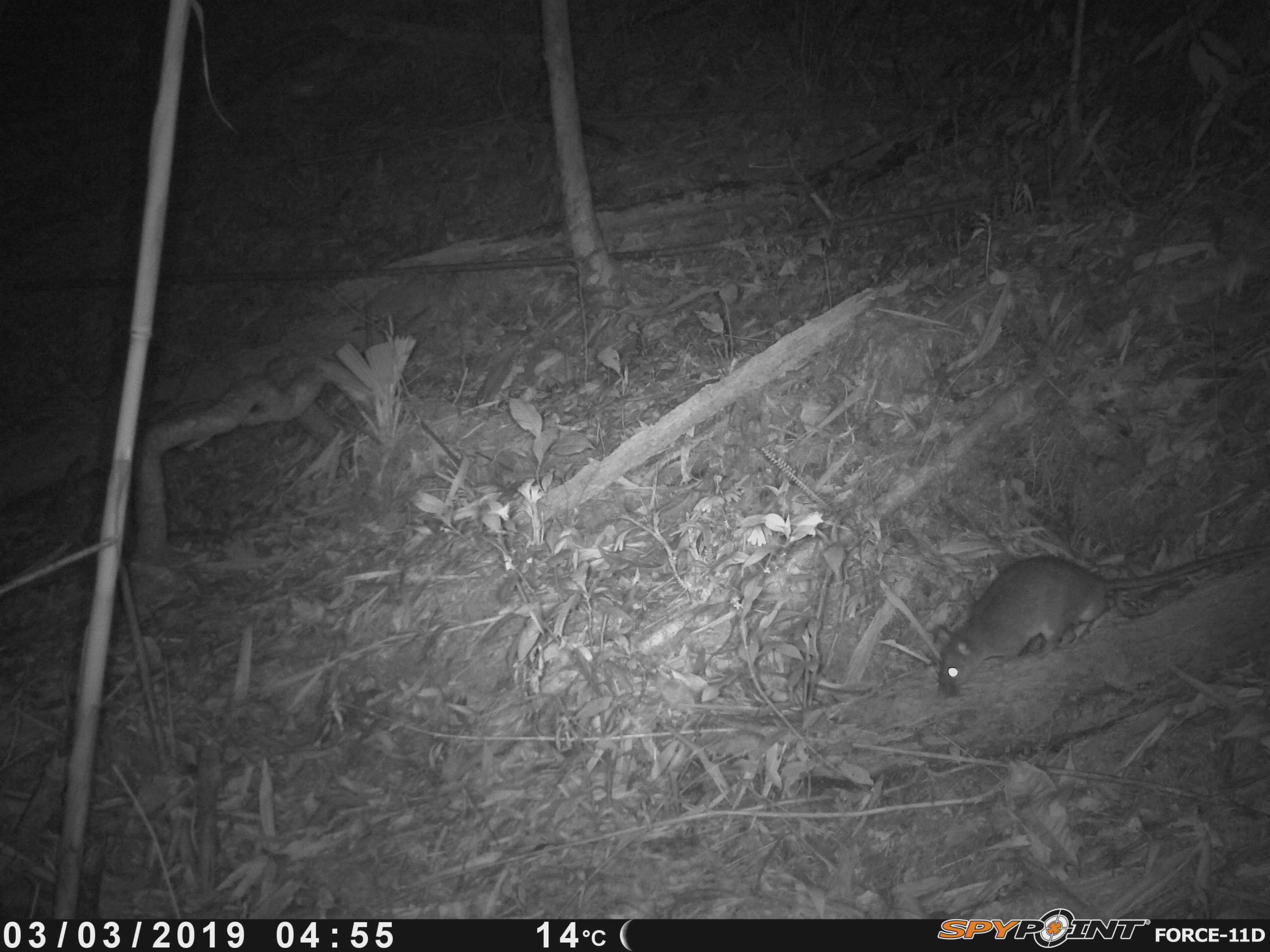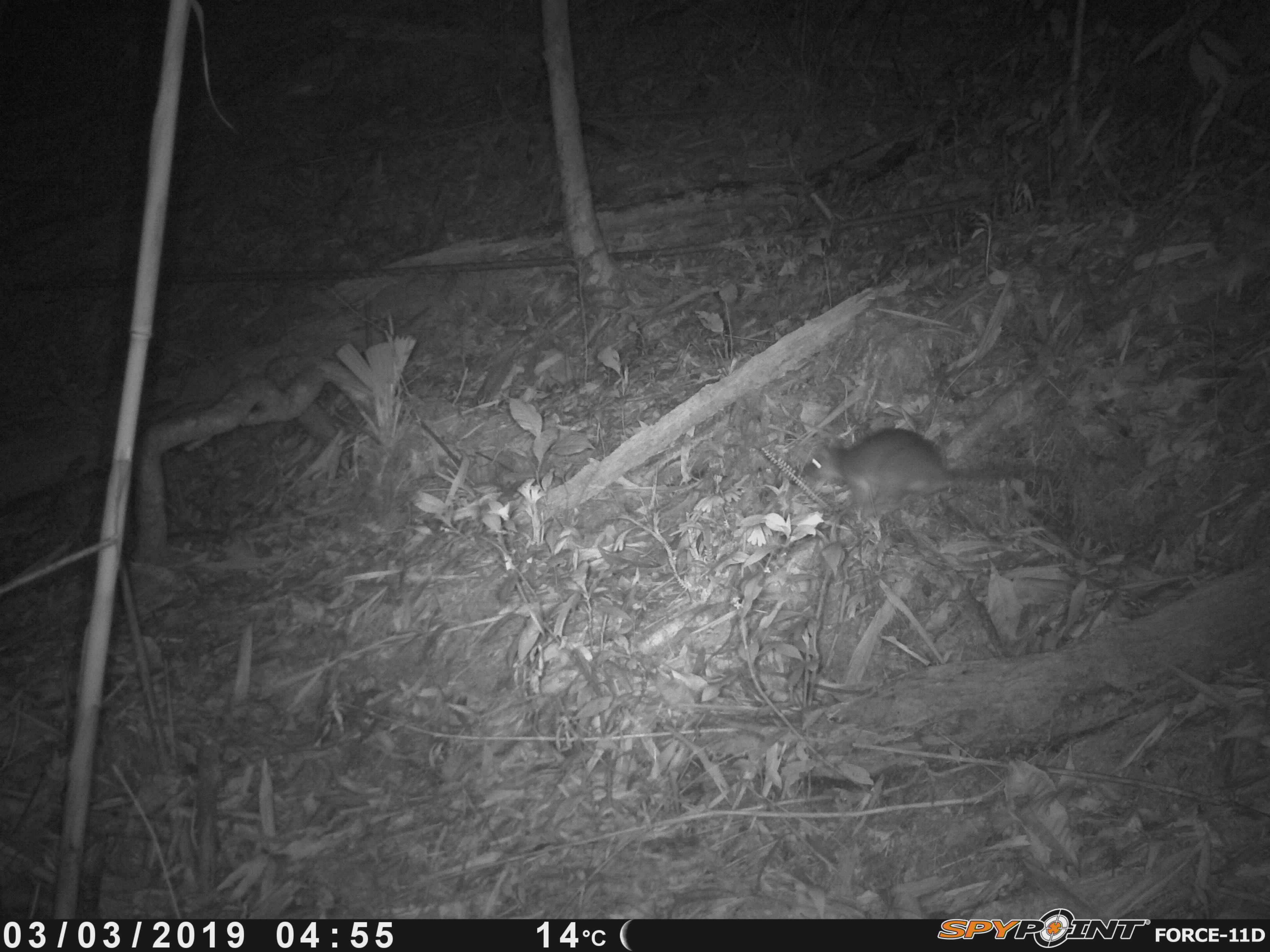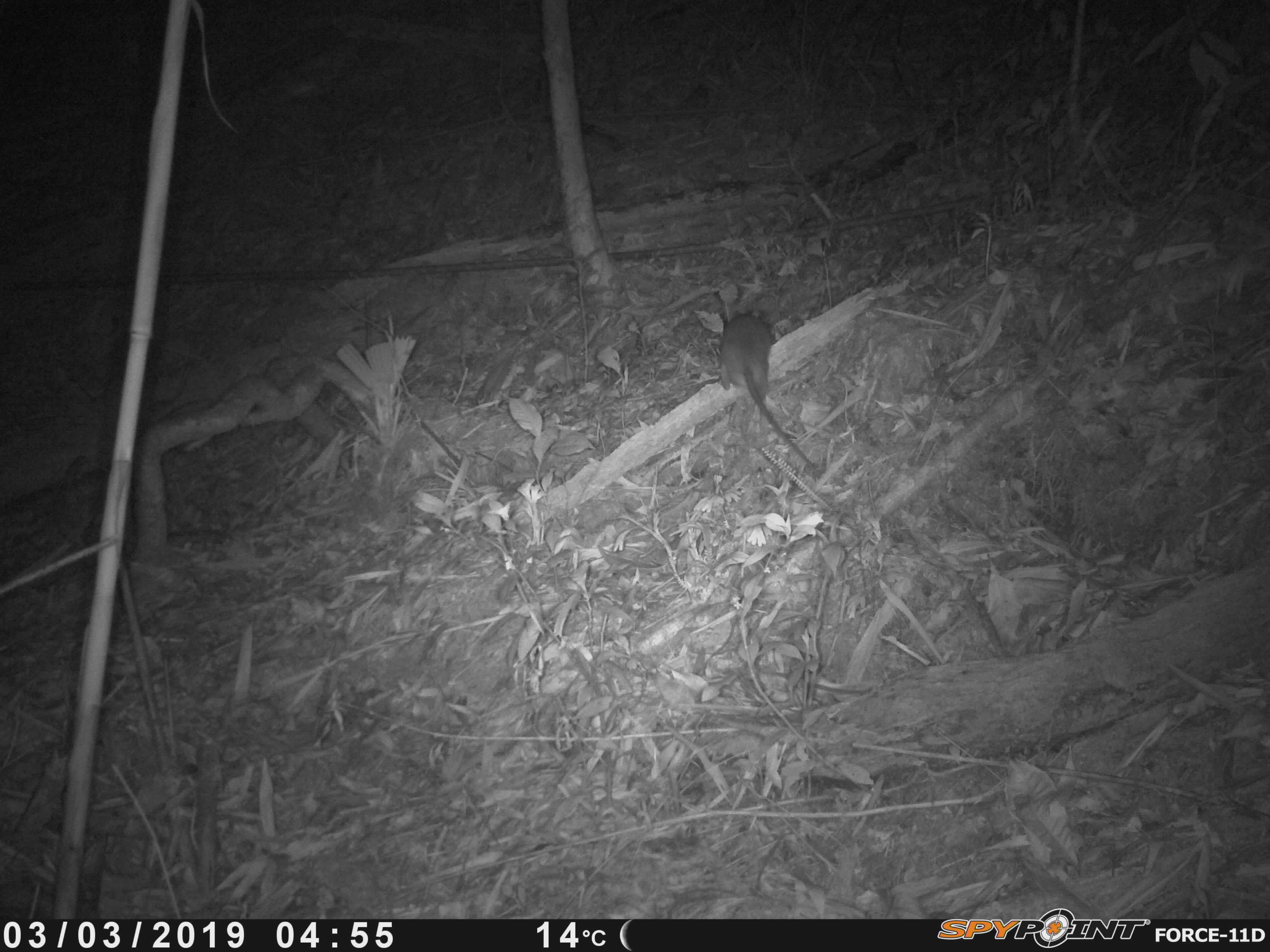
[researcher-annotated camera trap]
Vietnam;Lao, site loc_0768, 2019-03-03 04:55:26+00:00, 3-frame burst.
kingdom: Animalia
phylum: Chordata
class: Mammalia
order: Rodentia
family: Muridae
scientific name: Muridae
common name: old-world mice and rats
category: unidentified murid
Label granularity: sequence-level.